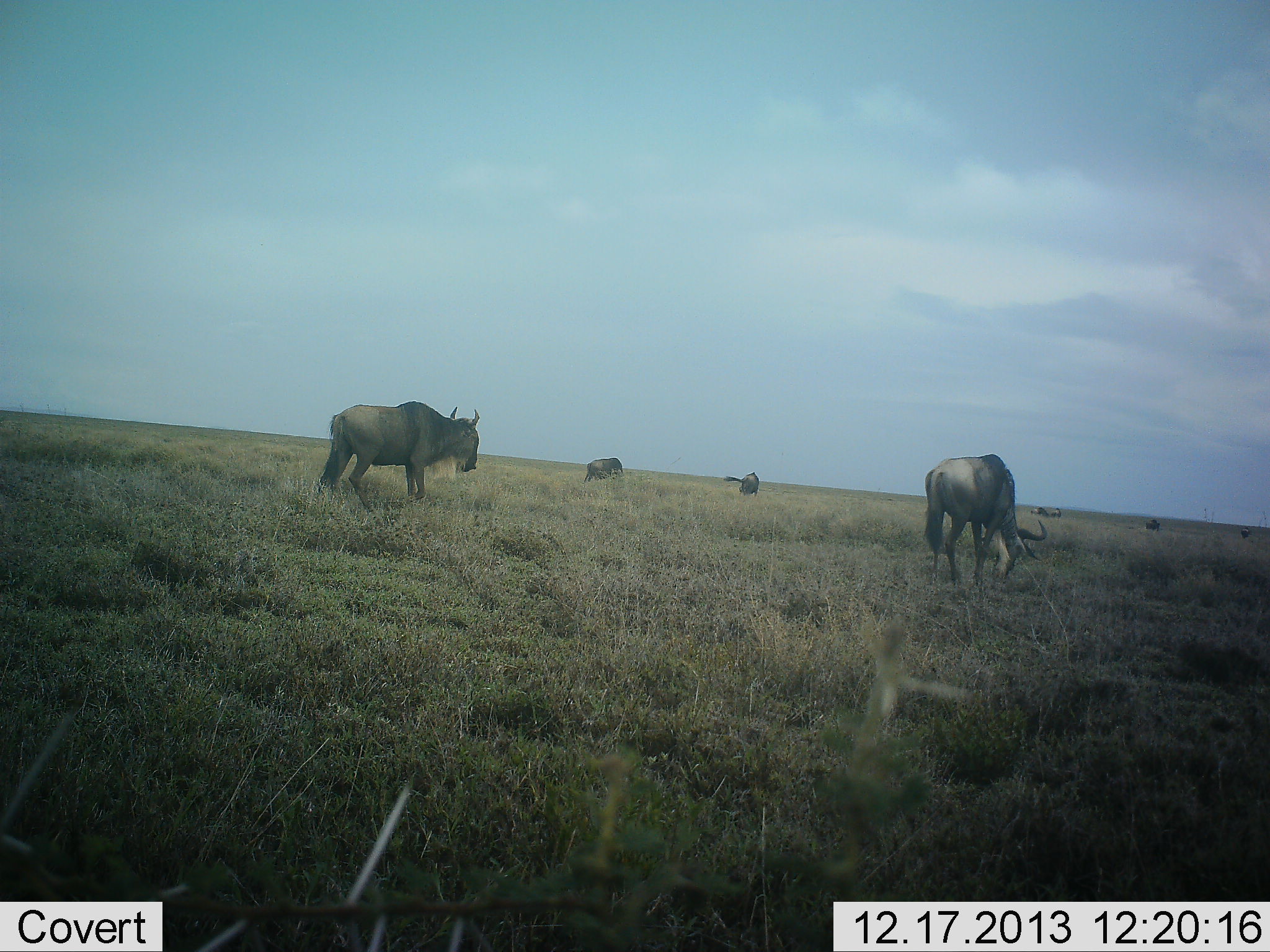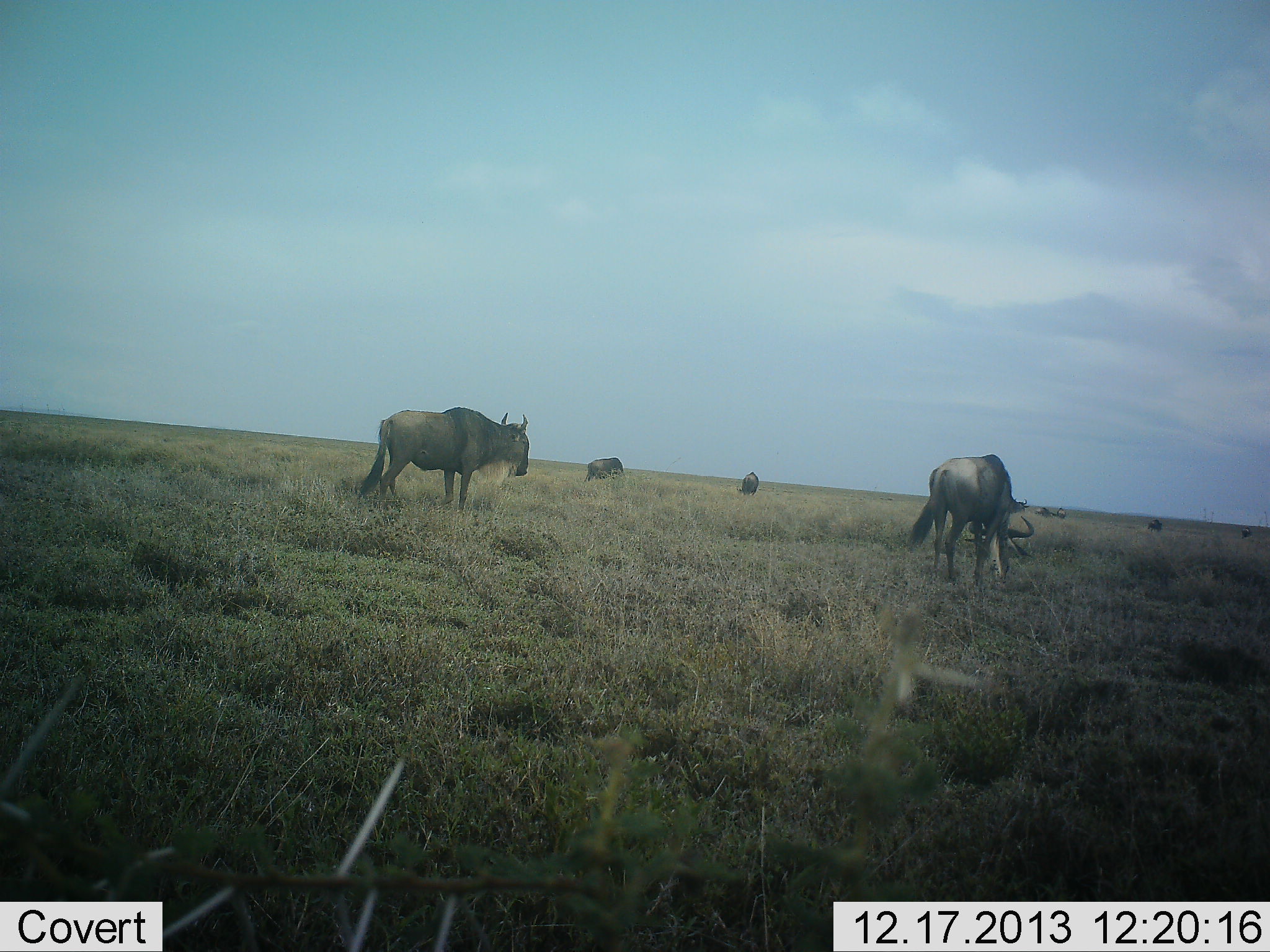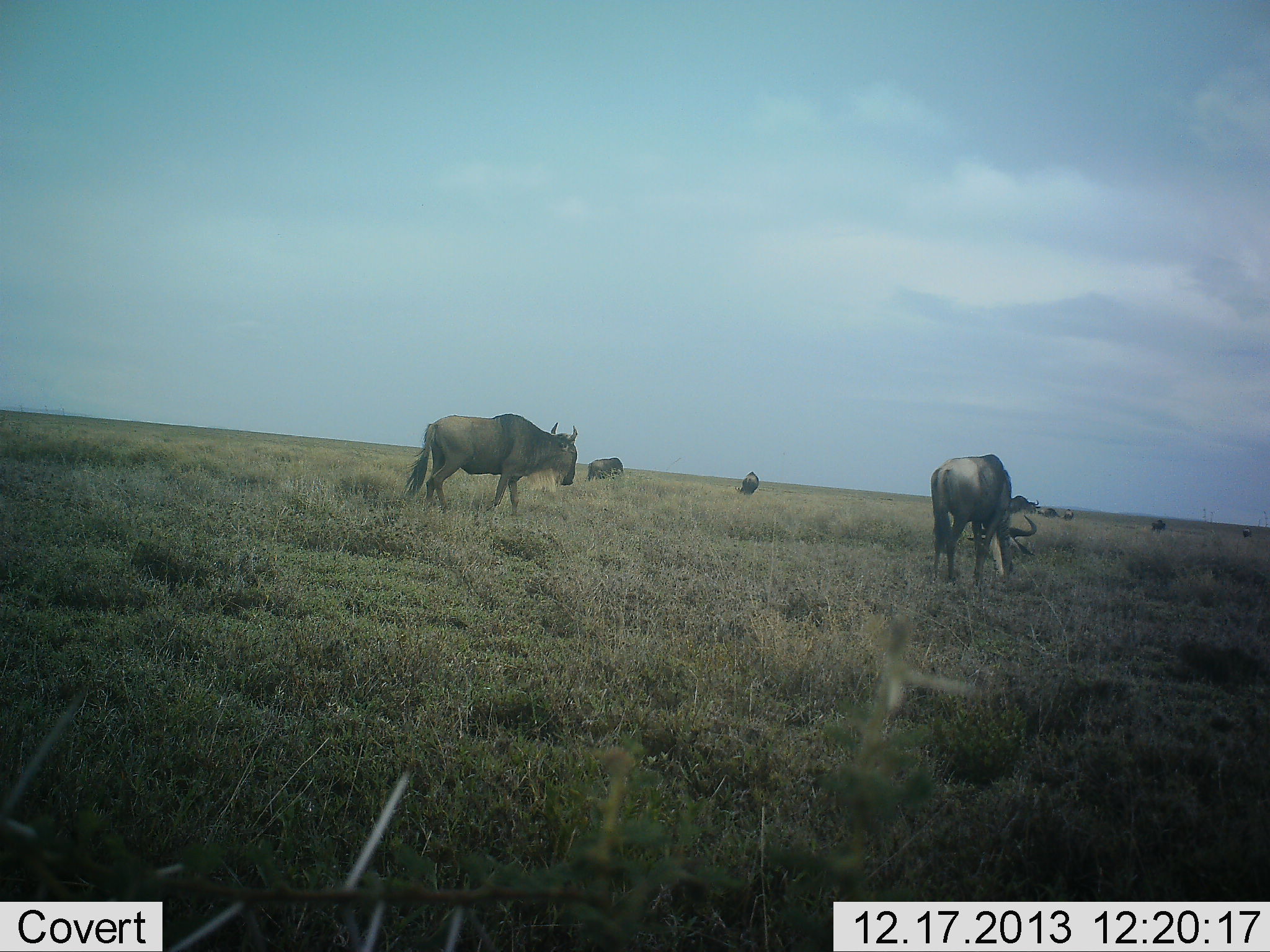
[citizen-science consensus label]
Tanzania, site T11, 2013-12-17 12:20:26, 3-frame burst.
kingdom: Animalia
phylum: Chordata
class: Mammalia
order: Artiodactyla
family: Bovidae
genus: Connochaetes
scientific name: Connochaetes taurinus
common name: blue wildebeest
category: wildebeest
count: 7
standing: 64%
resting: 0%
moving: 45%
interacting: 0%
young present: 0%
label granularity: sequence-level